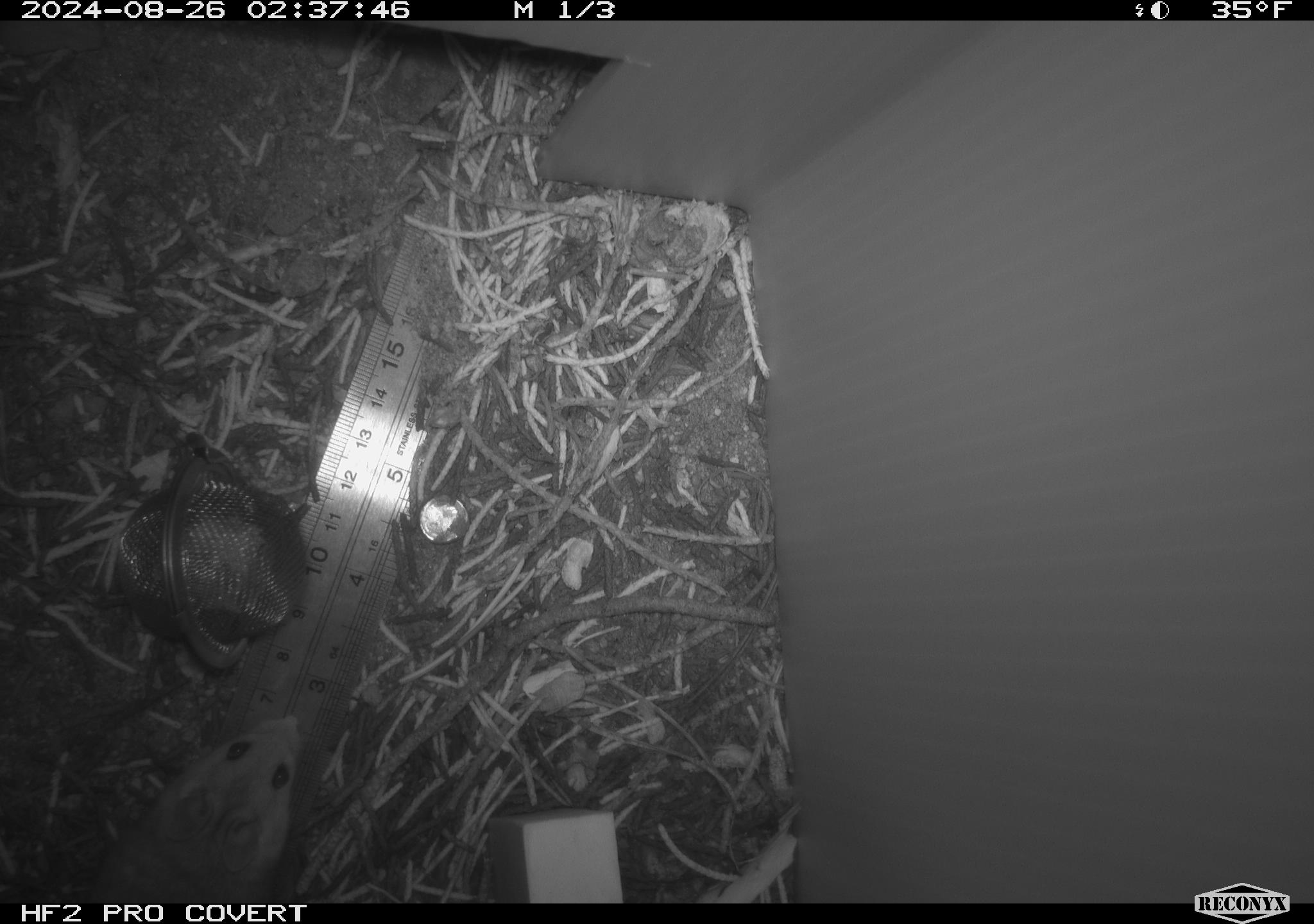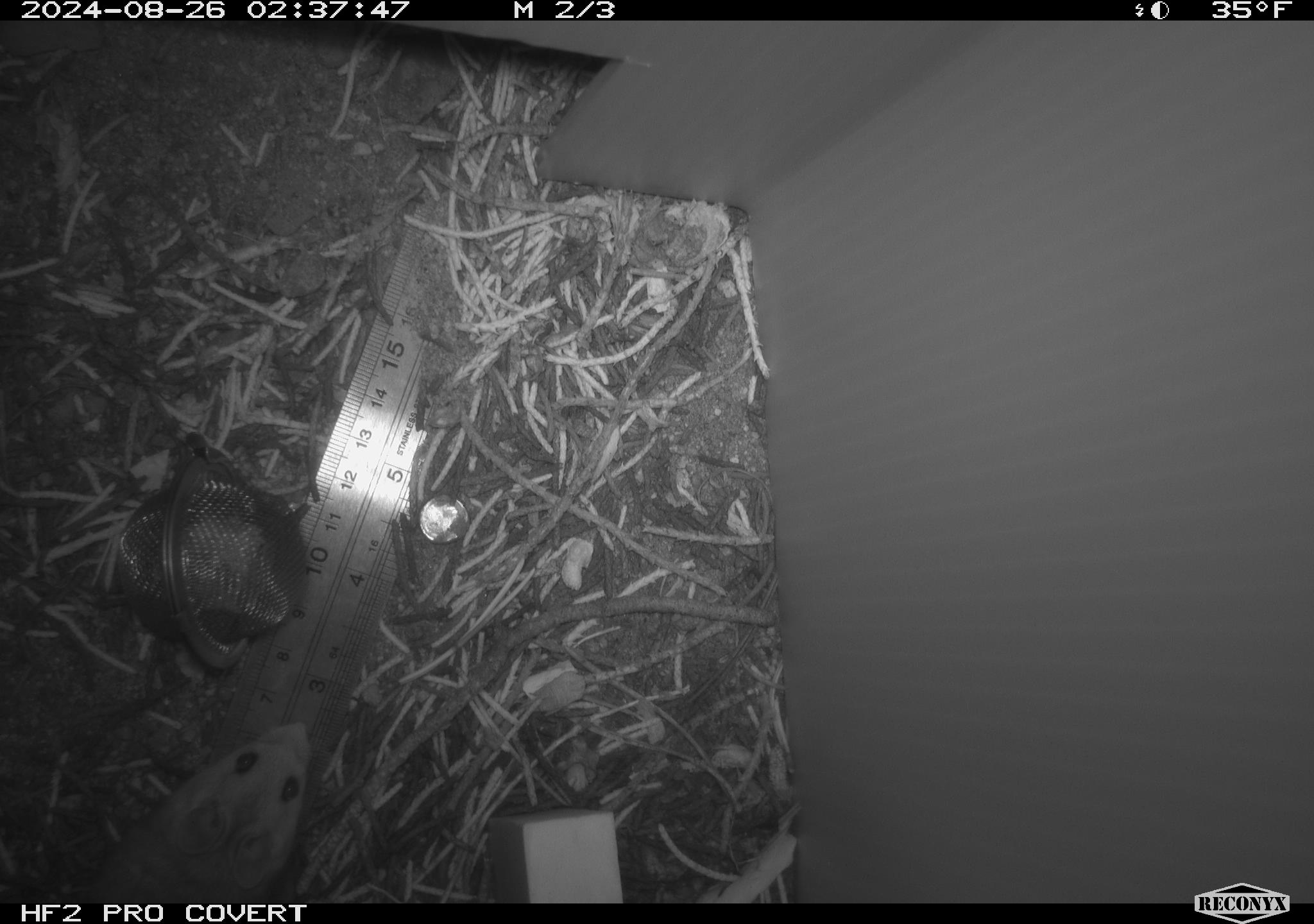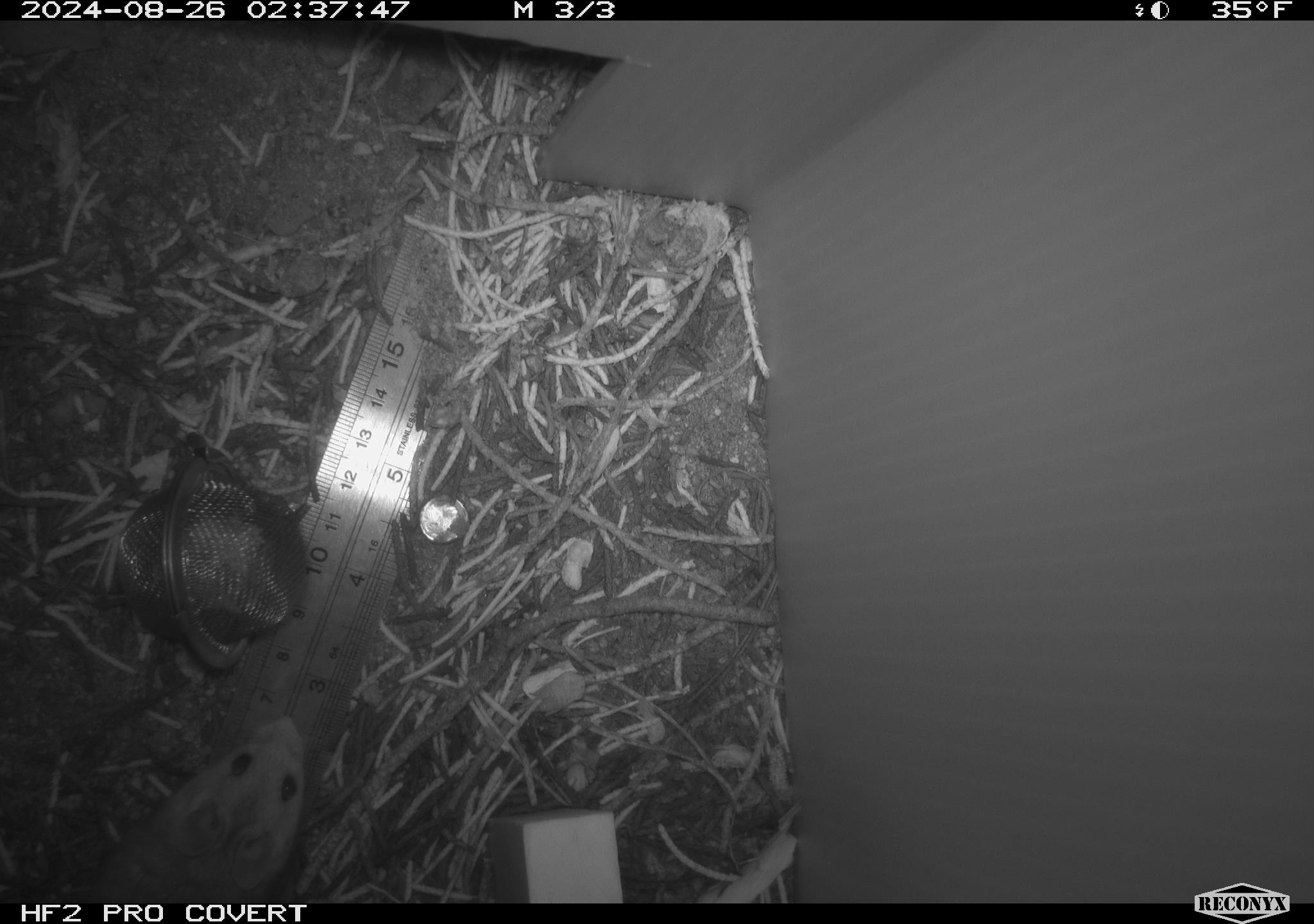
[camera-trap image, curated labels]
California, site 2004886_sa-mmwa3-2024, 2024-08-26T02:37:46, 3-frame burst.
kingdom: Animalia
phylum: Chordata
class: Mammalia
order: Rodentia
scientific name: Rodentia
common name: mouse species